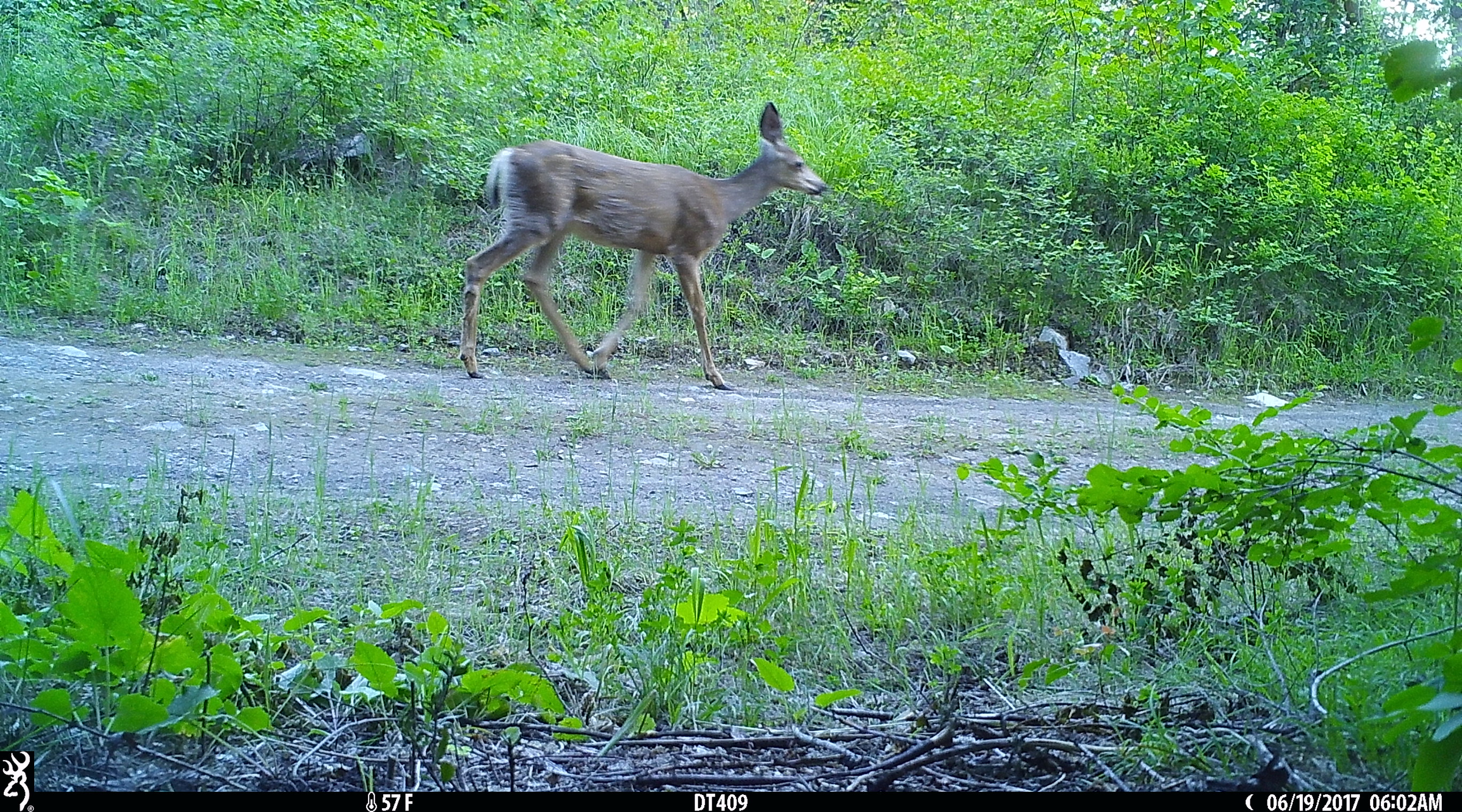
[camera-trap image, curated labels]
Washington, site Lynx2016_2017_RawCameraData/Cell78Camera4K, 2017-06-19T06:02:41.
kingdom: Animalia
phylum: Chordata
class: Mammalia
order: Artiodactyla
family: Cervidae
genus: Odocoileus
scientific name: Odocoileus hemionus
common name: mule deer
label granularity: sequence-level